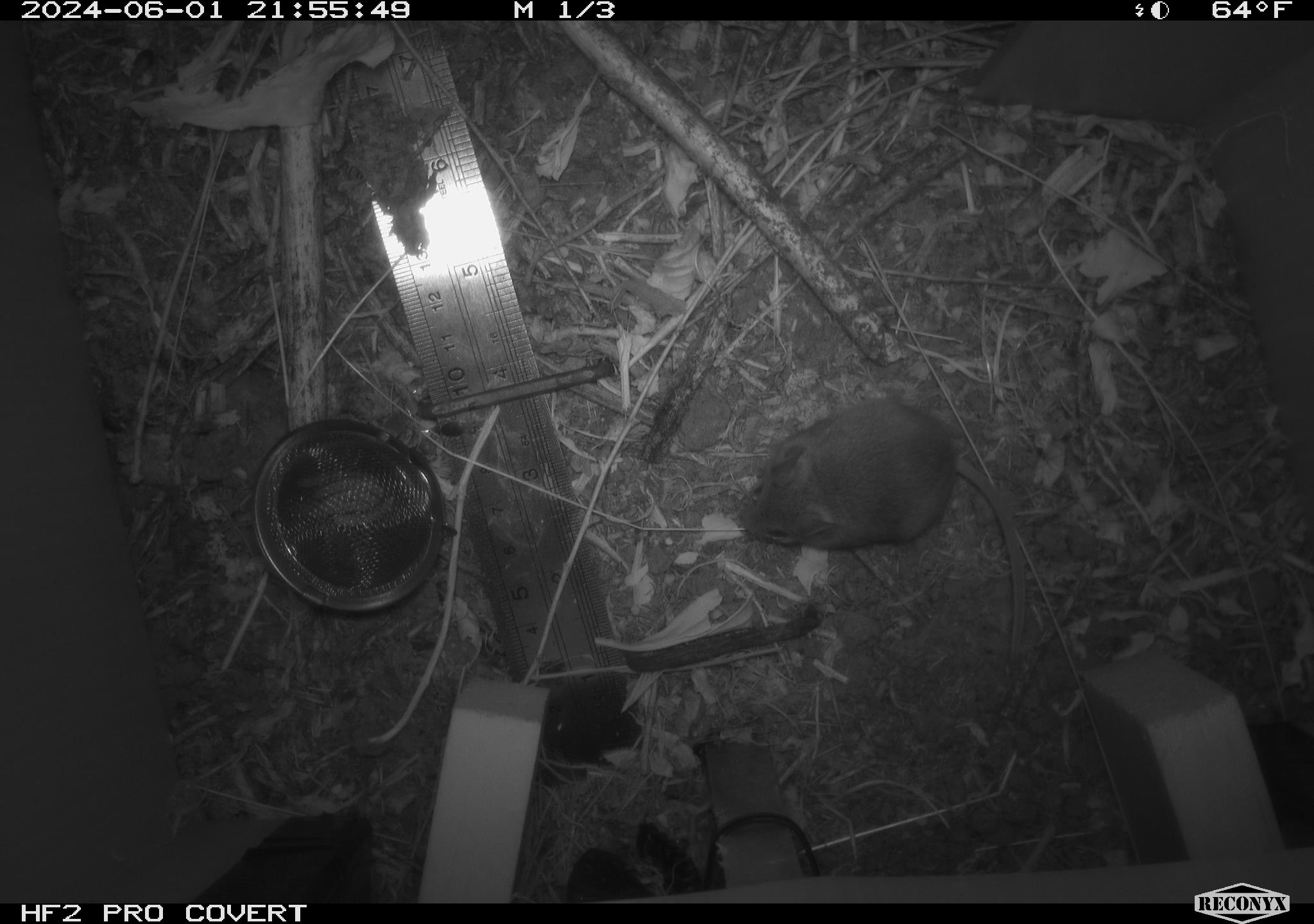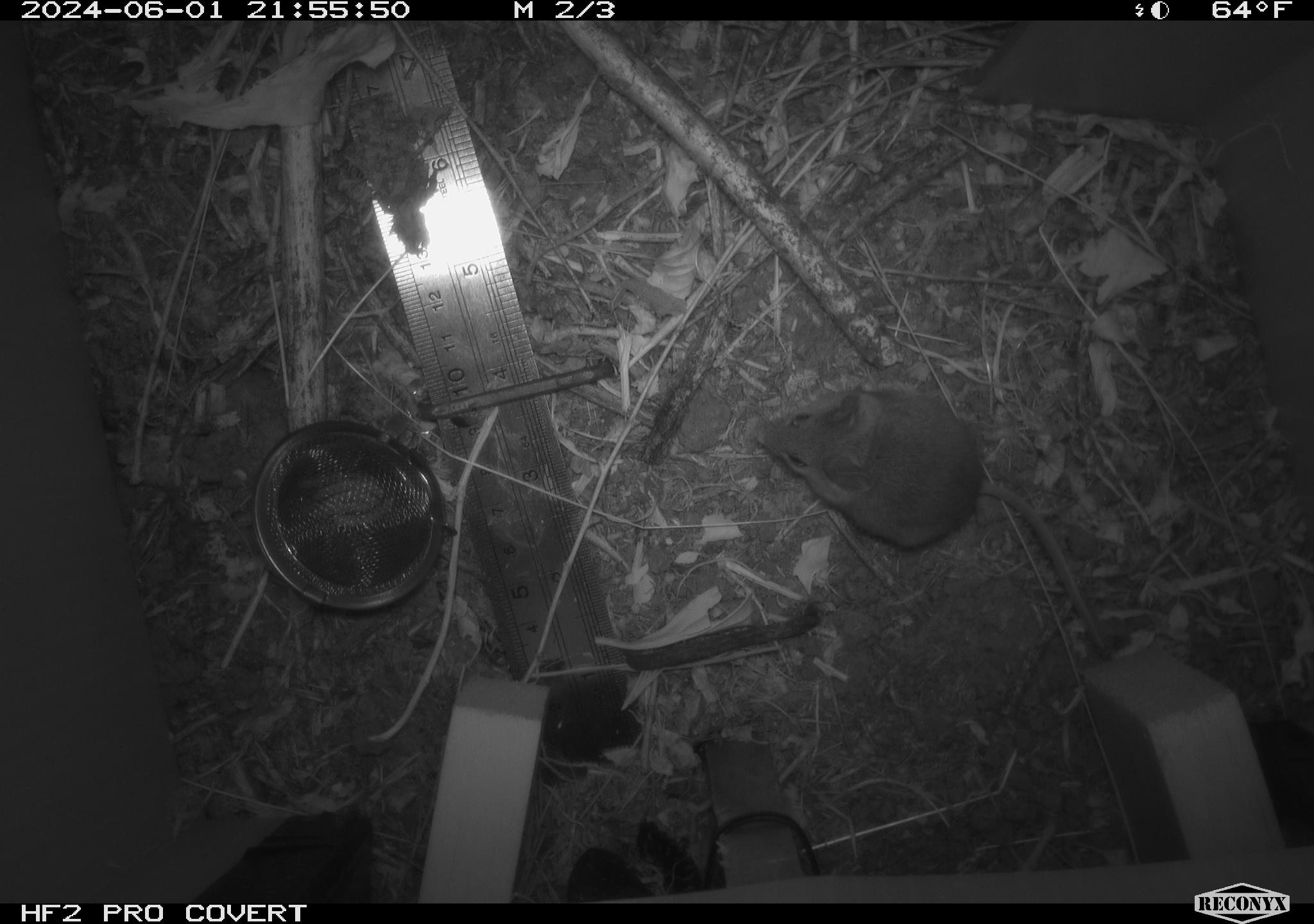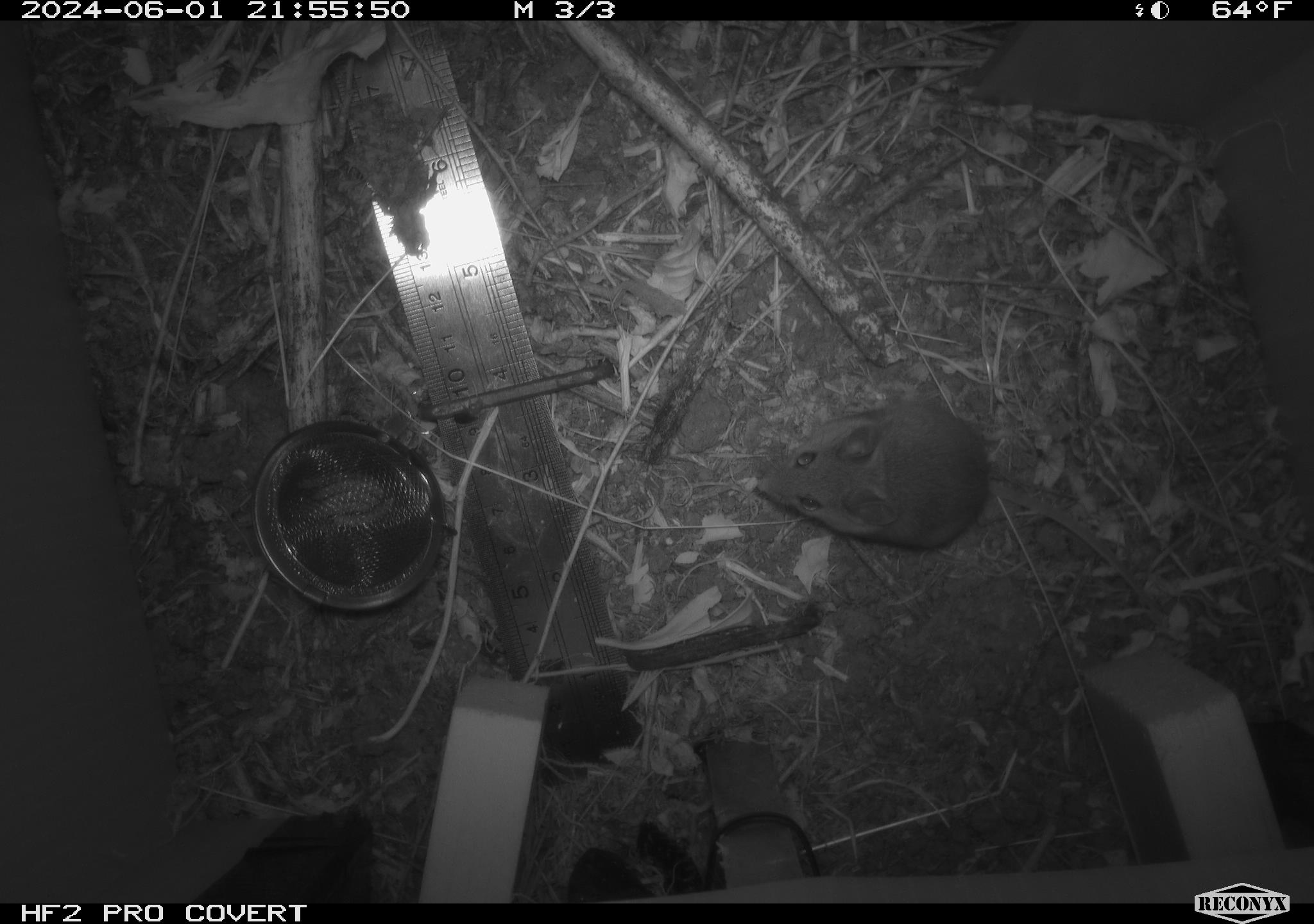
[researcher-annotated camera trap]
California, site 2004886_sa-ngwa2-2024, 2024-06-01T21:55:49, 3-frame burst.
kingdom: Animalia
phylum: Chordata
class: Mammalia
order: Rodentia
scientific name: Rodentia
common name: mouse species